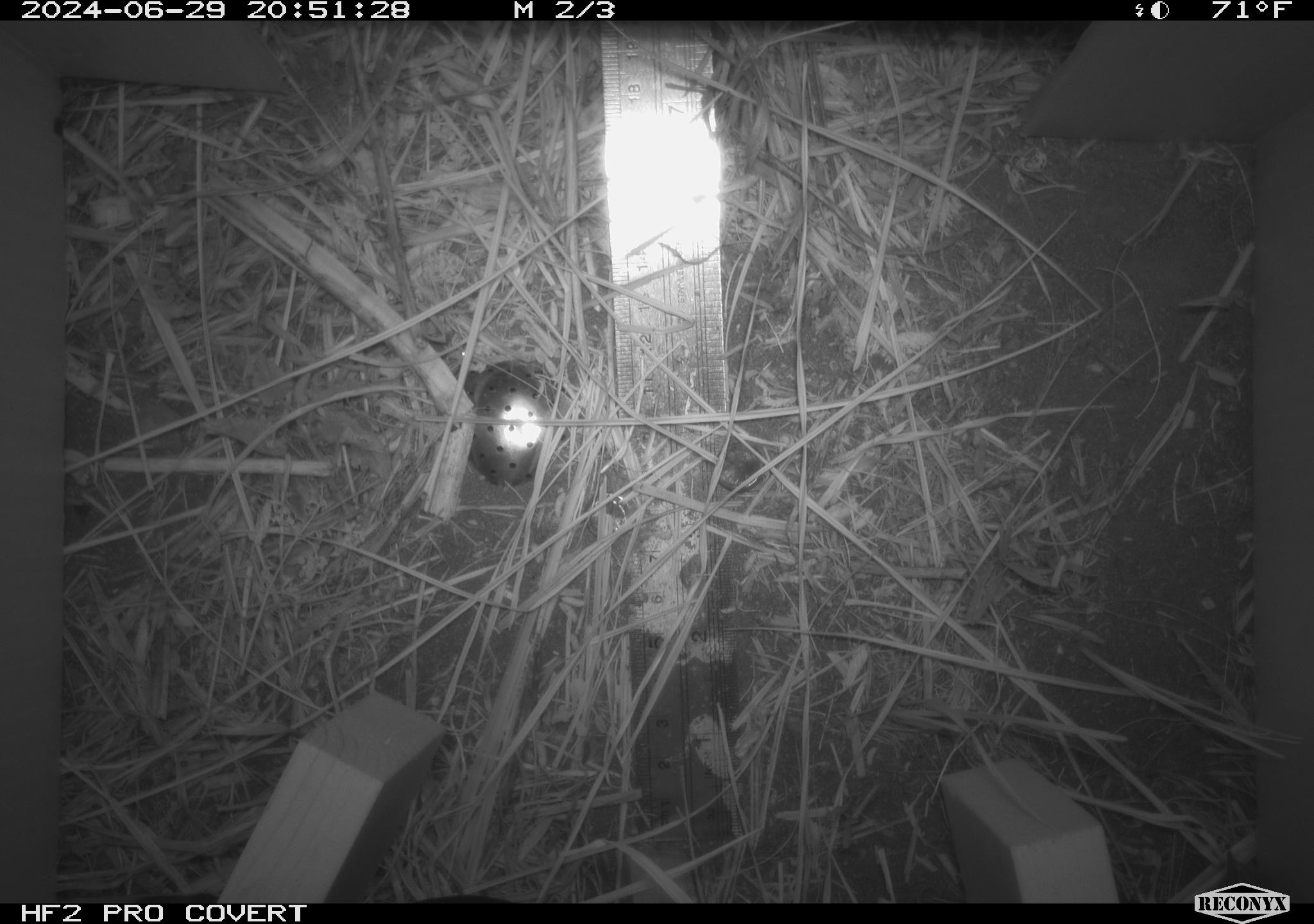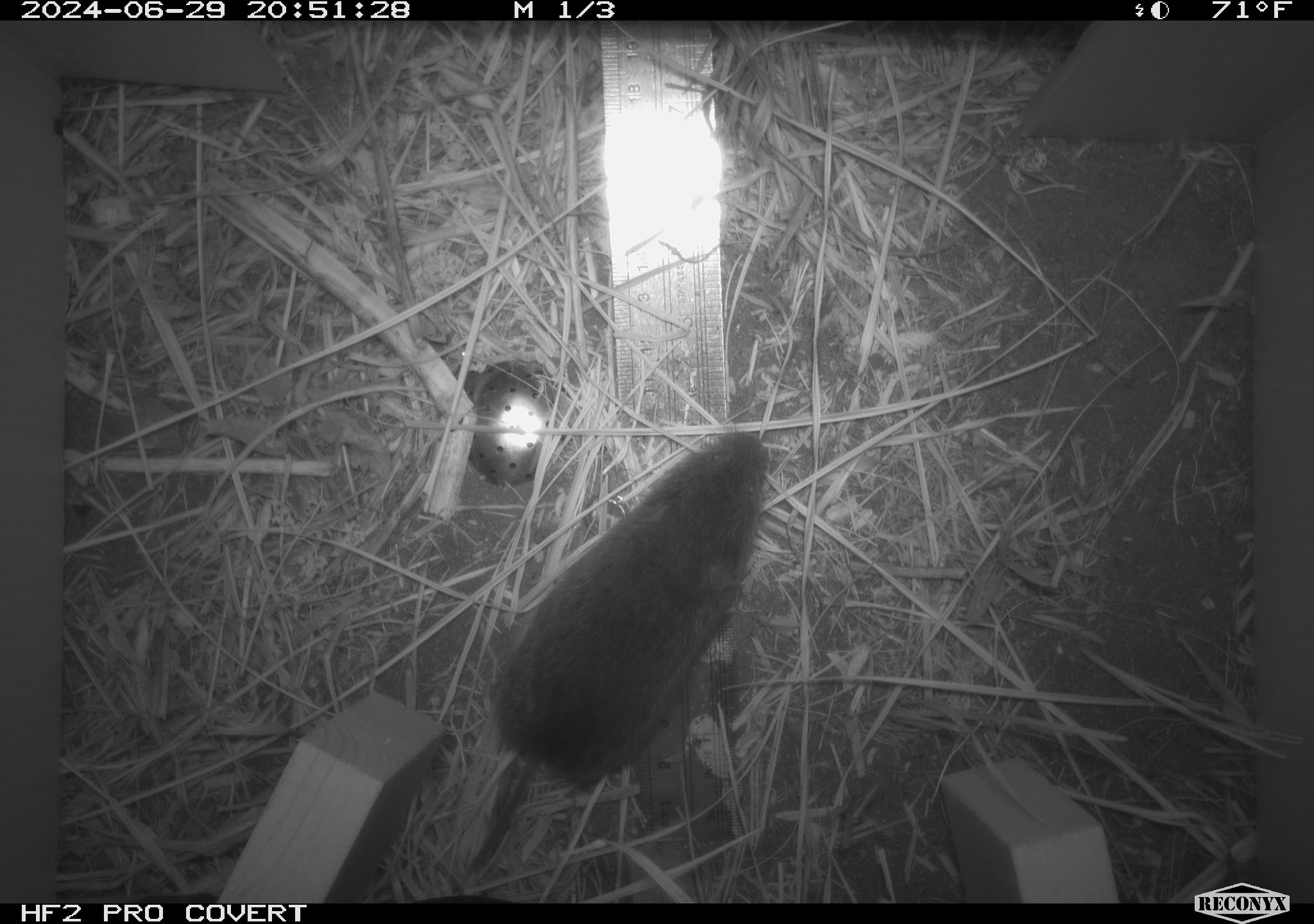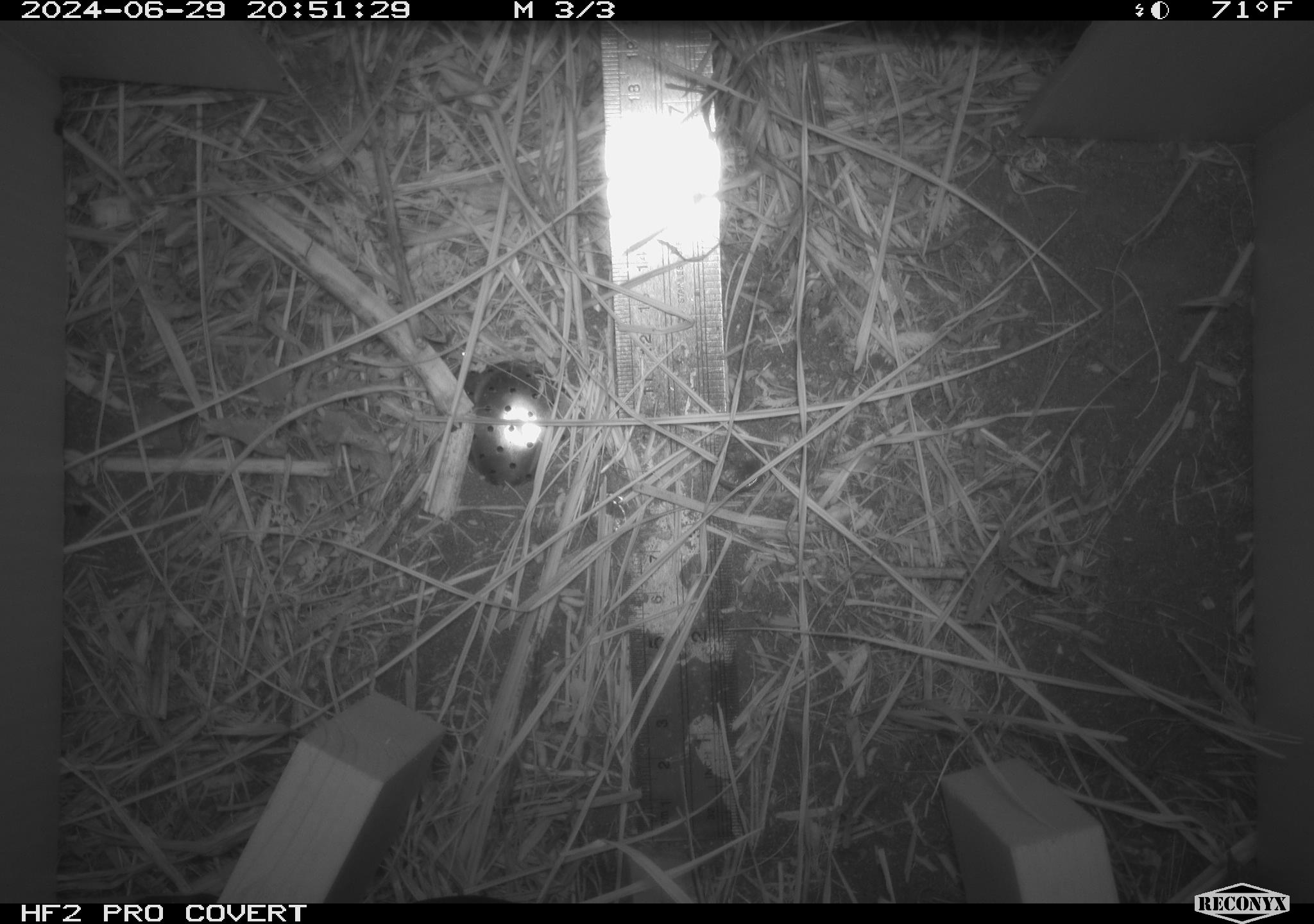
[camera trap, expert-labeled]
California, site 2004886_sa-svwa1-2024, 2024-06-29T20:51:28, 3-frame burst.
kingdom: Animalia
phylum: Chordata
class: Mammalia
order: Rodentia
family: Cricetidae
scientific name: Arvicolinae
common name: voles, lemmings, and muskrats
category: arvicolinae subfamily